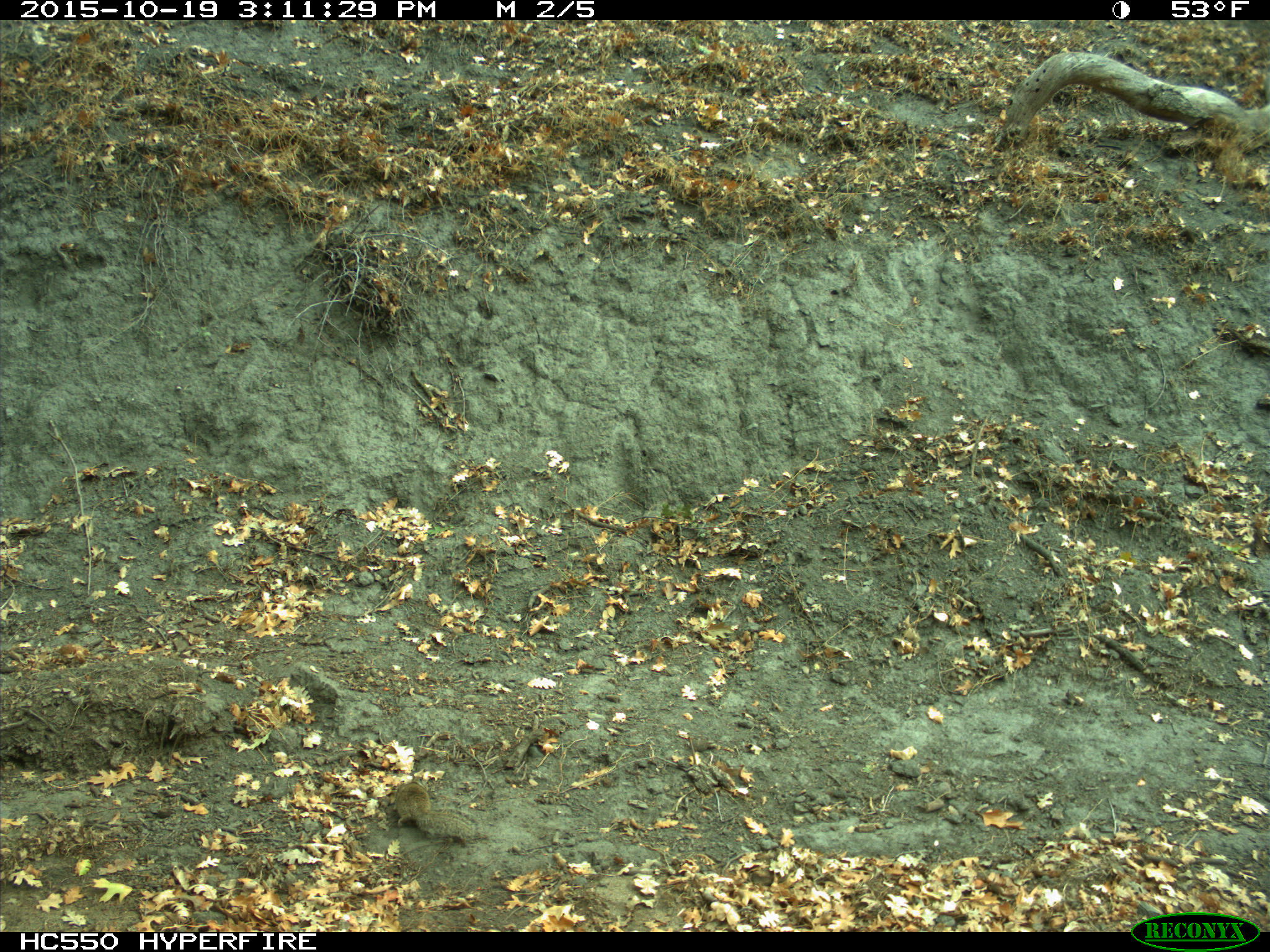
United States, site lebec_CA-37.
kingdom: Animalia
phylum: Chordata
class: Mammalia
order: Rodentia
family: Sciuridae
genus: Otospermophilus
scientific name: Otospermophilus beecheyi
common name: california ground squirrel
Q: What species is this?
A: Otospermophilus beecheyi (california ground squirrel).